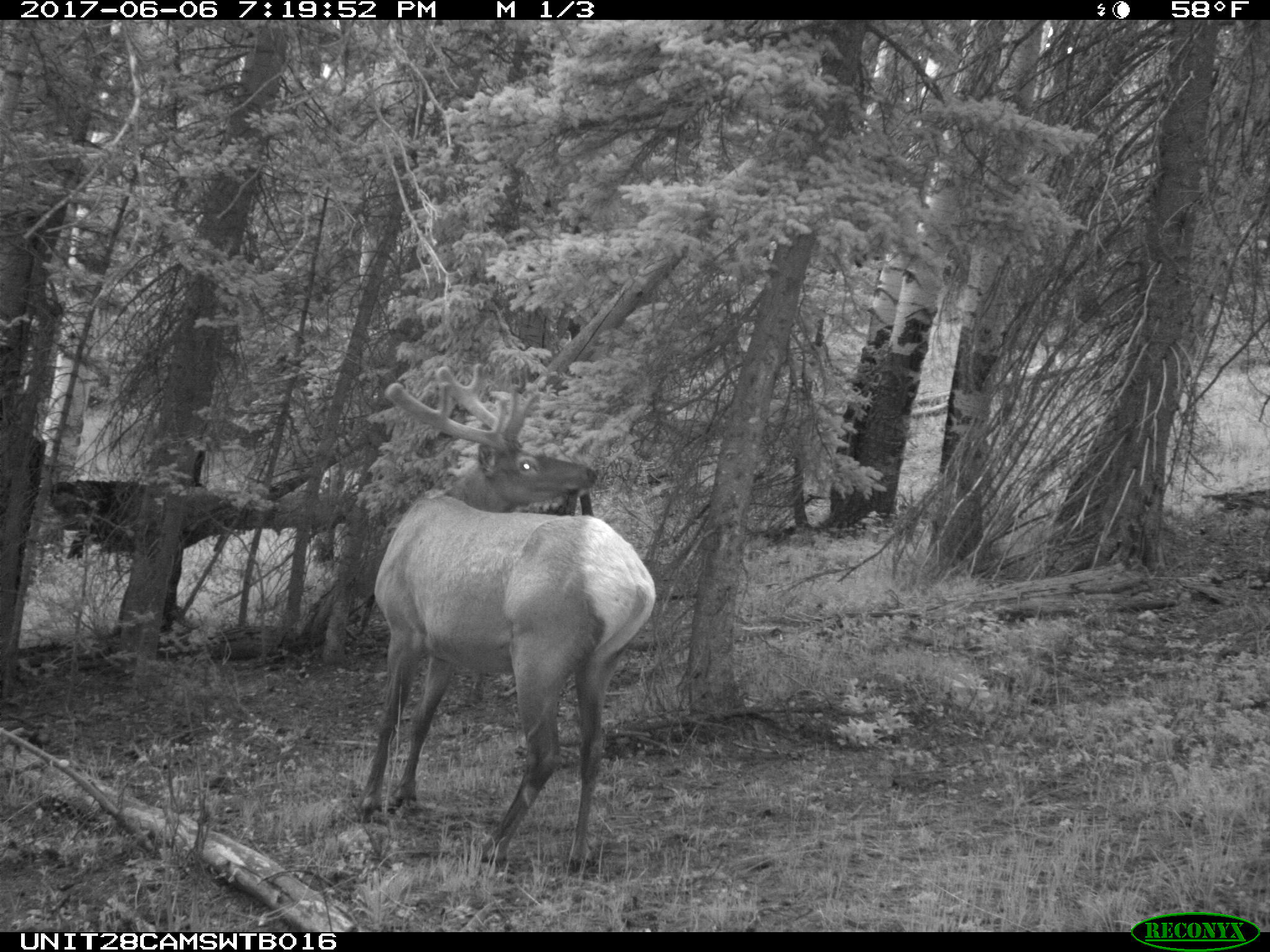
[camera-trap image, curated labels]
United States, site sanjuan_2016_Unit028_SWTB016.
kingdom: Animalia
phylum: Chordata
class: Mammalia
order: Artiodactyla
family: Cervidae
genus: Cervus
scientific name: Cervus elaphus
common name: red deer